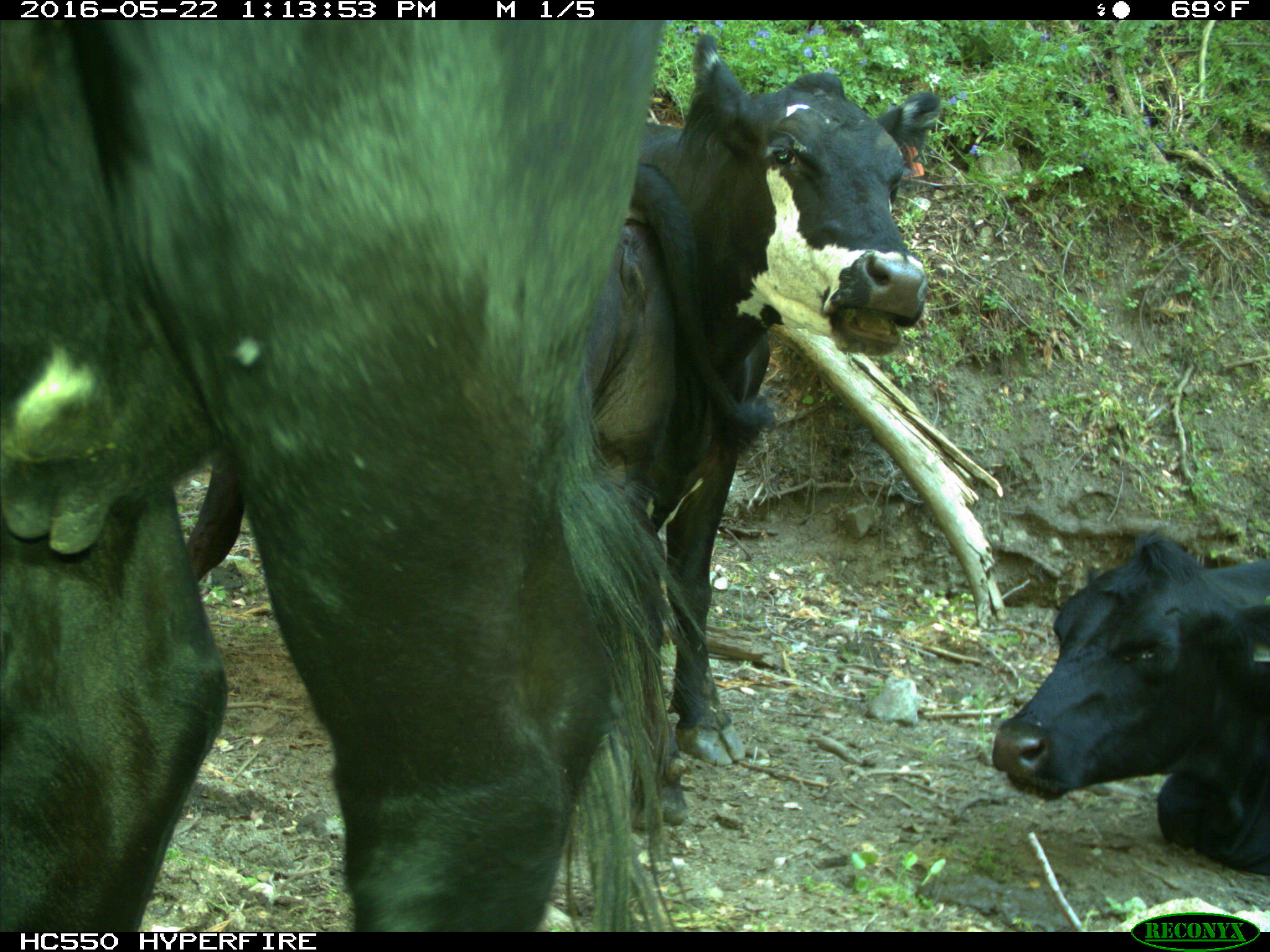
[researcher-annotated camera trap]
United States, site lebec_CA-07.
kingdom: Animalia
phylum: Chordata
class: Mammalia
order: Artiodactyla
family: Bovidae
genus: Bos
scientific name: Bos taurus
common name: domestic cow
Bos taurus (domestic cow).